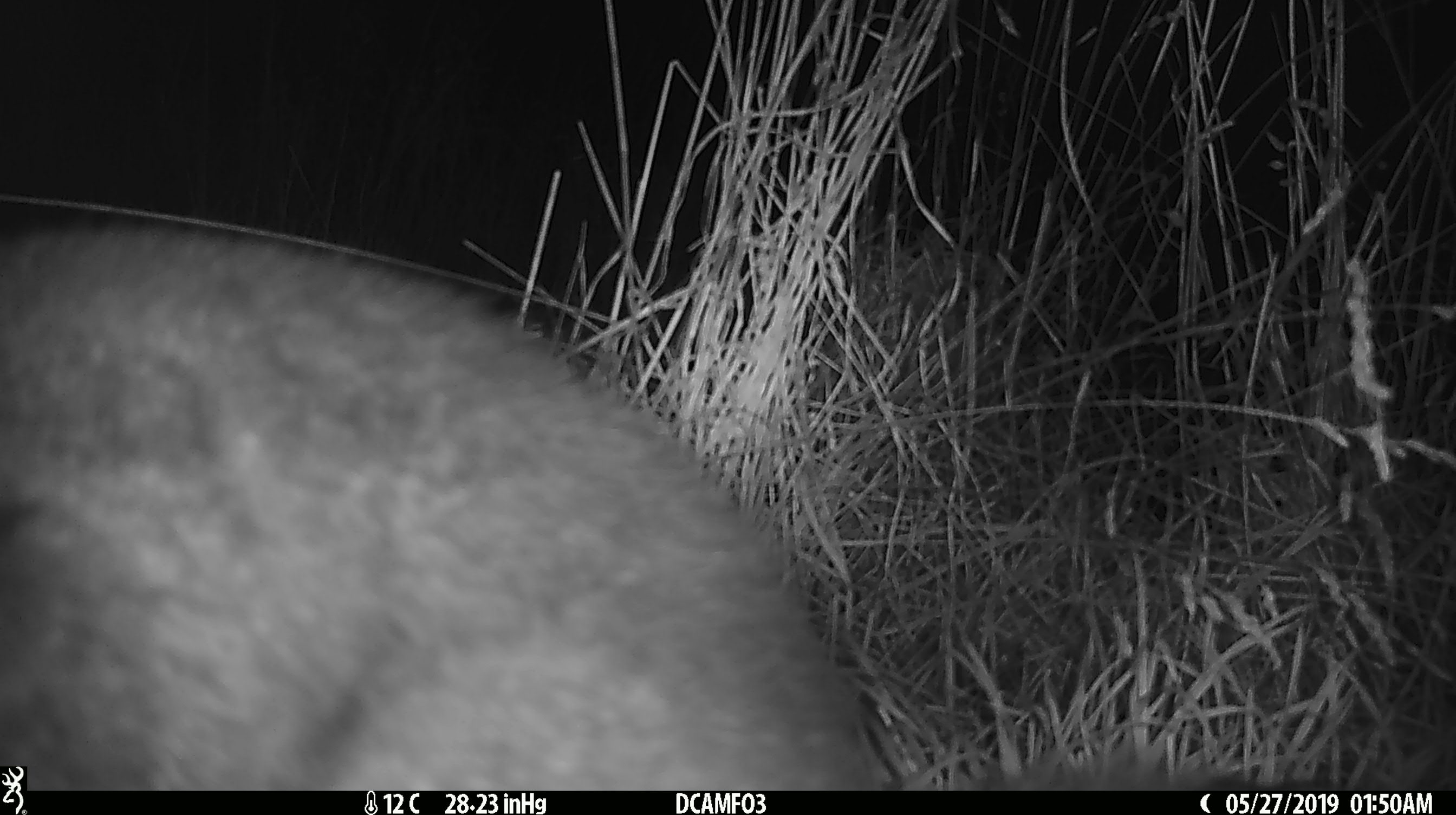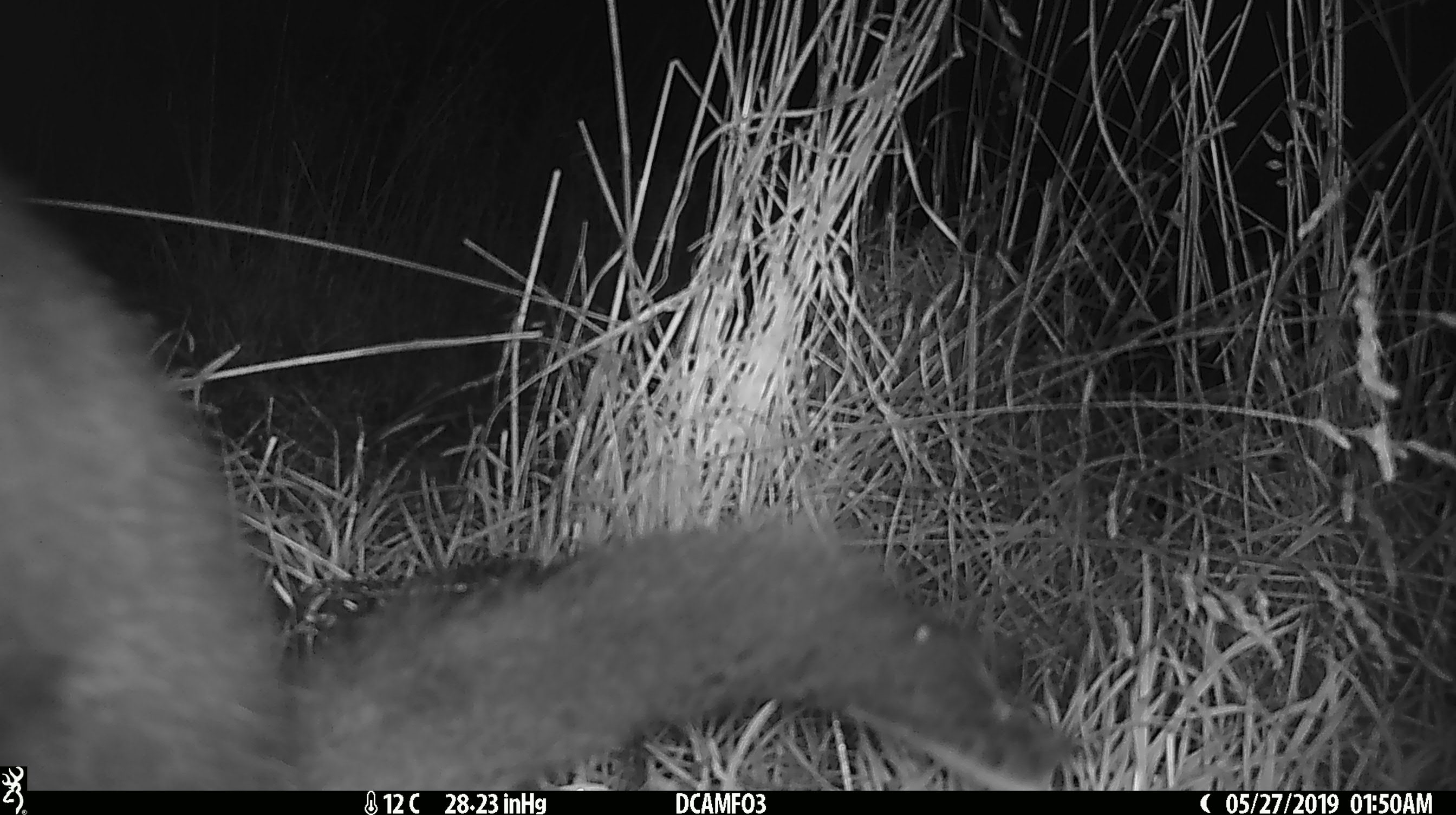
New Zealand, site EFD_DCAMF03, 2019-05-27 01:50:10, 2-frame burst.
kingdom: Animalia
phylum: Chordata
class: Mammalia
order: Diprotodontia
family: Phalangeridae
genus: Trichosurus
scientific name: Trichosurus vulpecula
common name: common brushtail possum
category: possum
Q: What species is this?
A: Possum (common brushtail possum) (Trichosurus vulpecula).